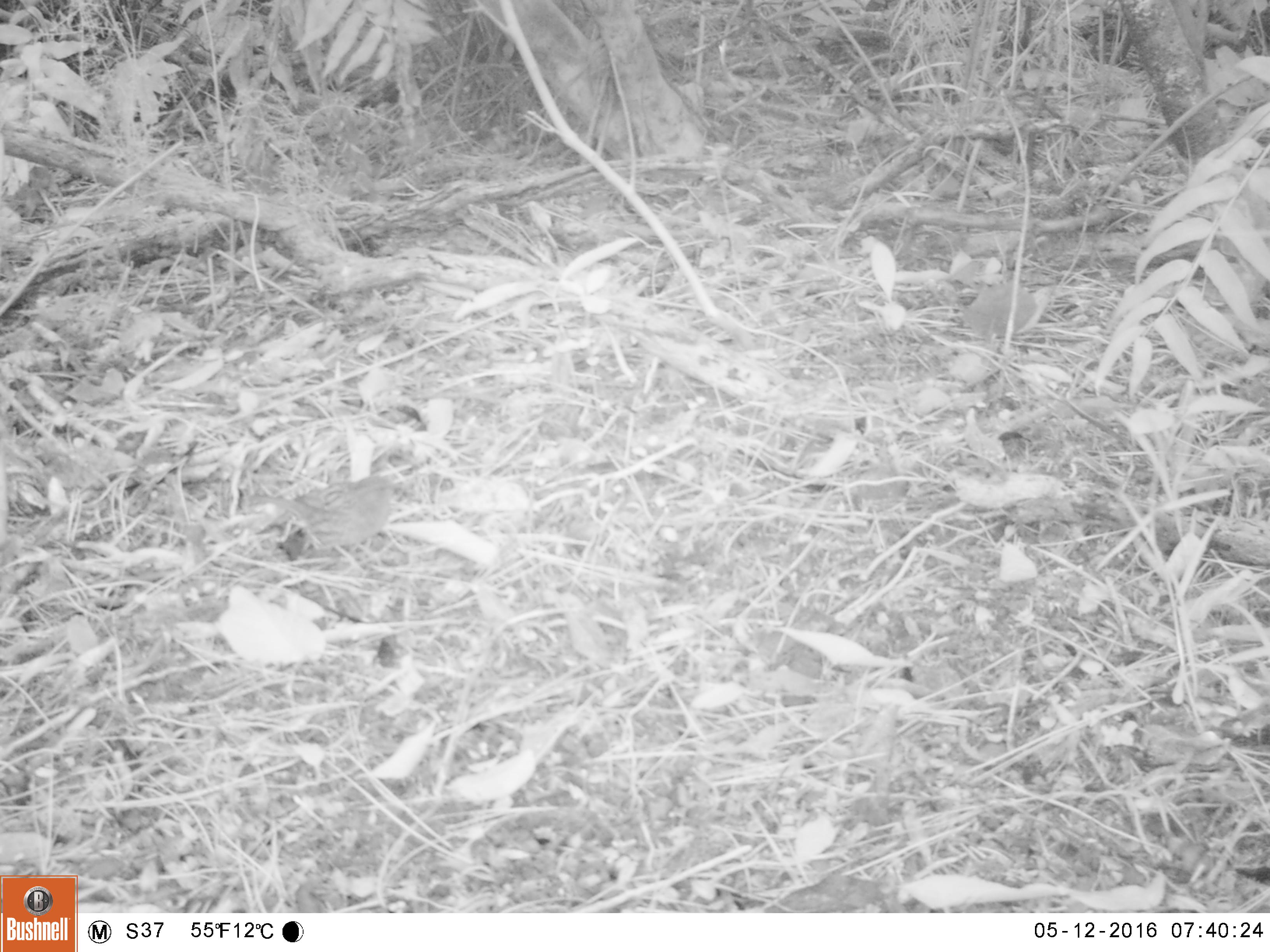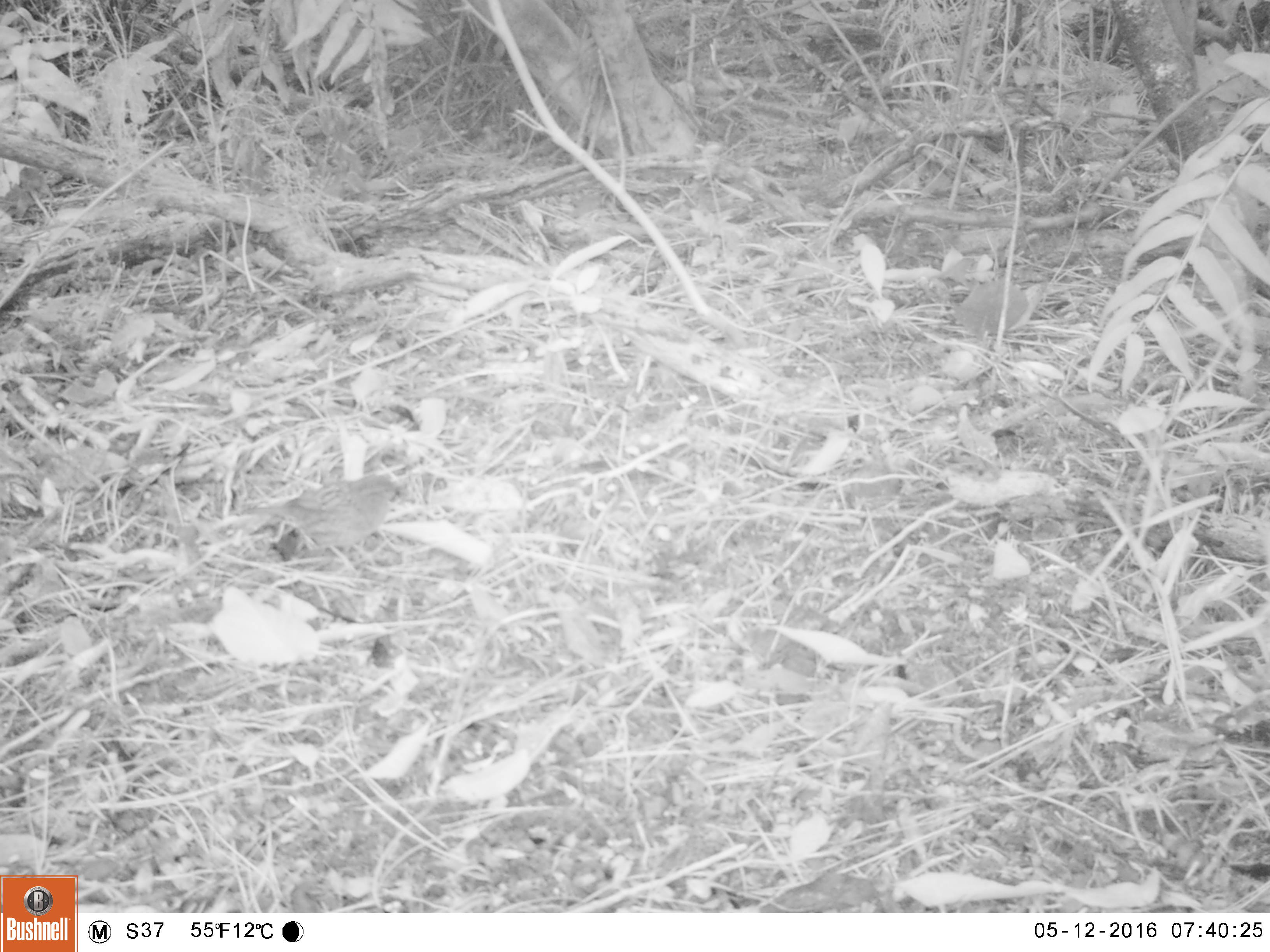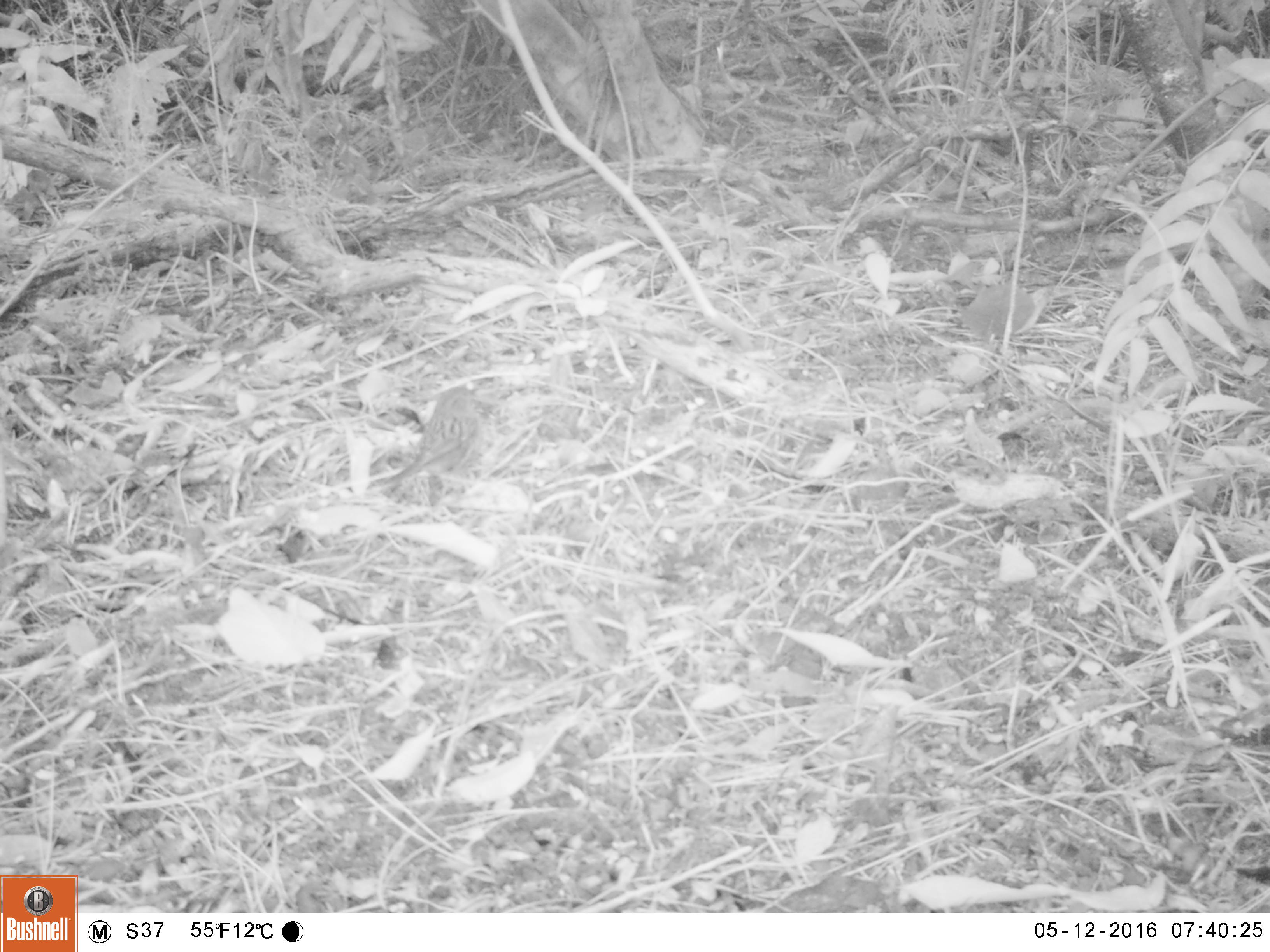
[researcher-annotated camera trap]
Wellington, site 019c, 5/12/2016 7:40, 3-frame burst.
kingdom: Animalia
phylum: Chordata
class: Aves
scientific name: Aves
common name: bird